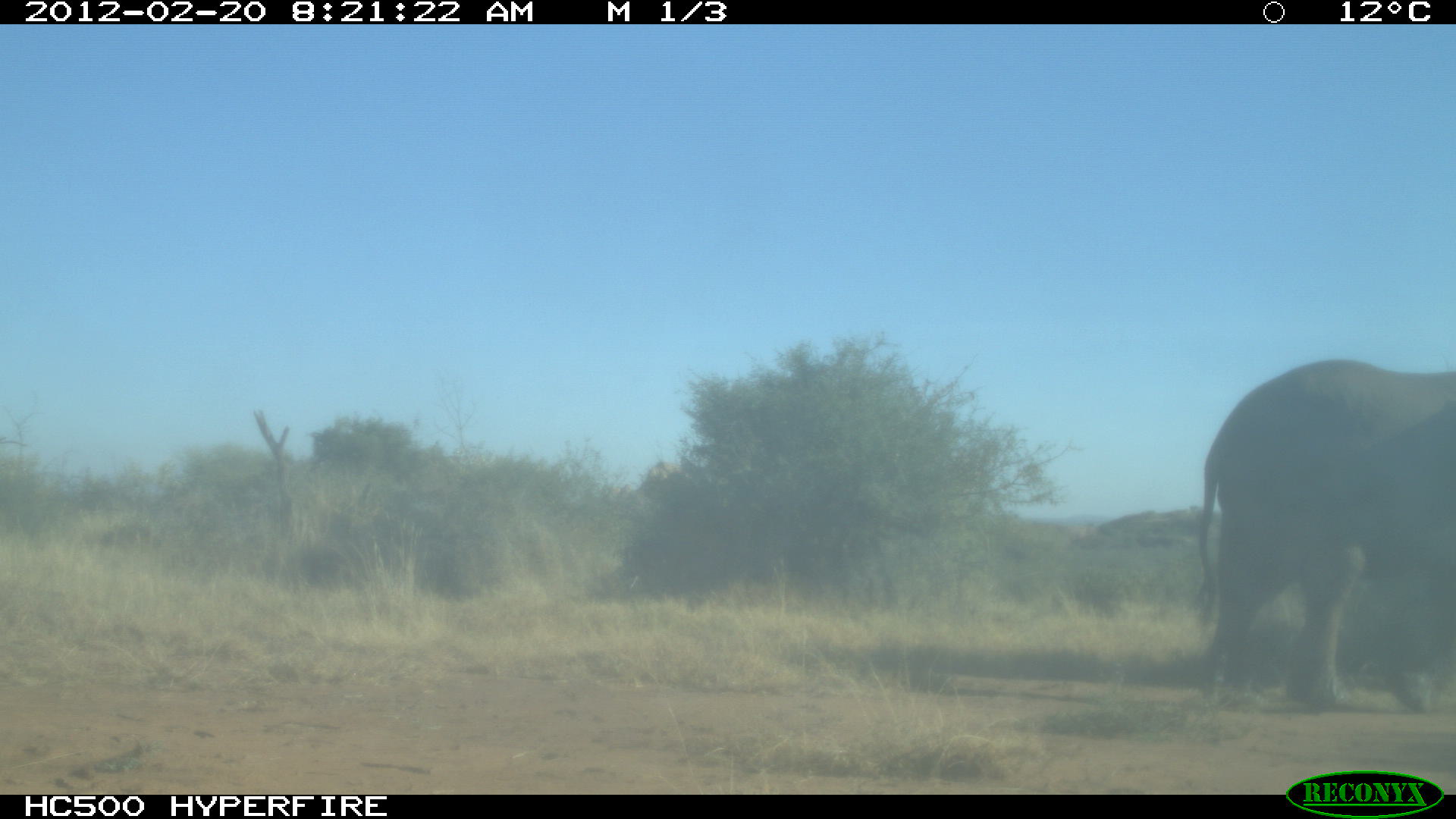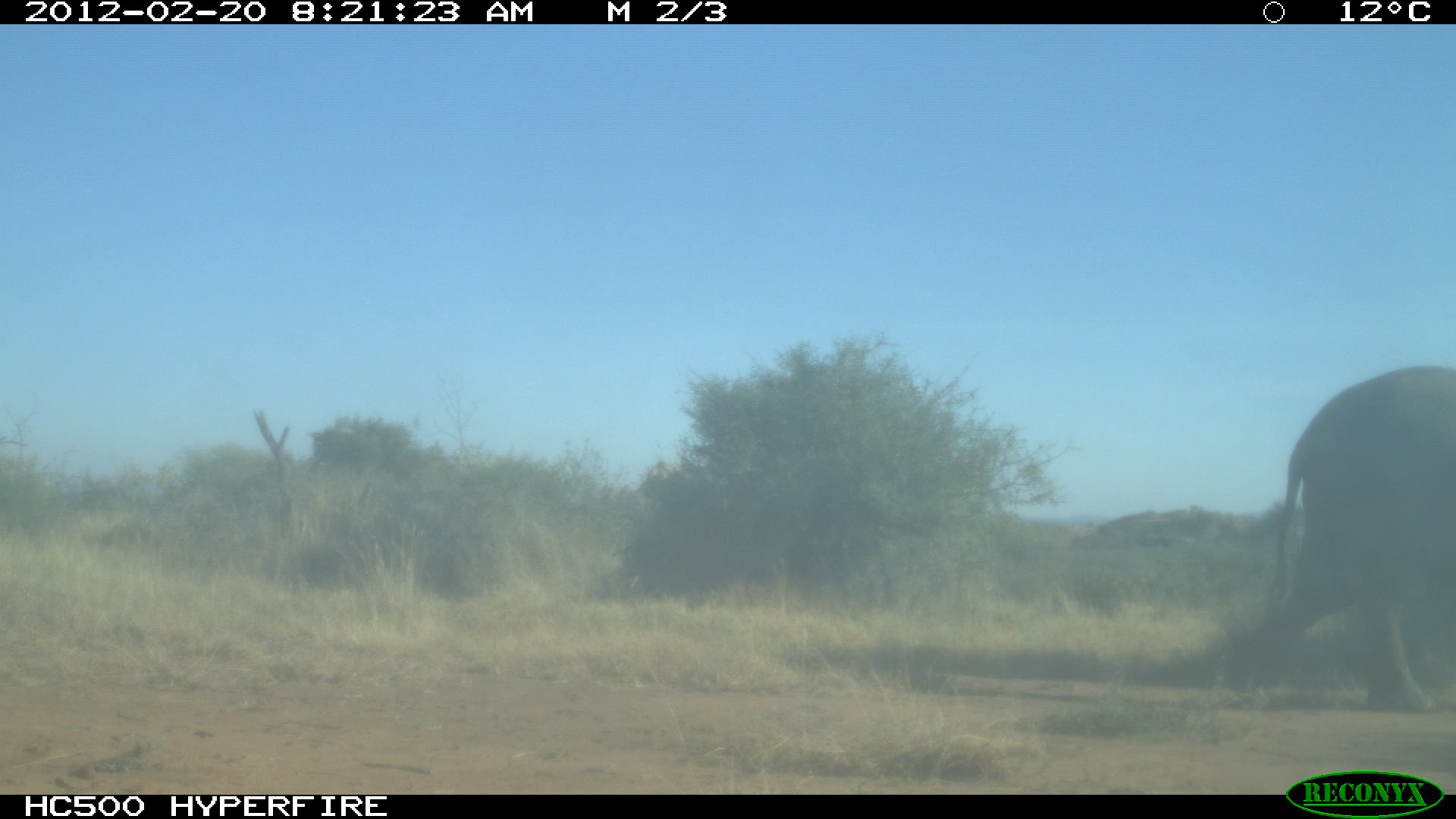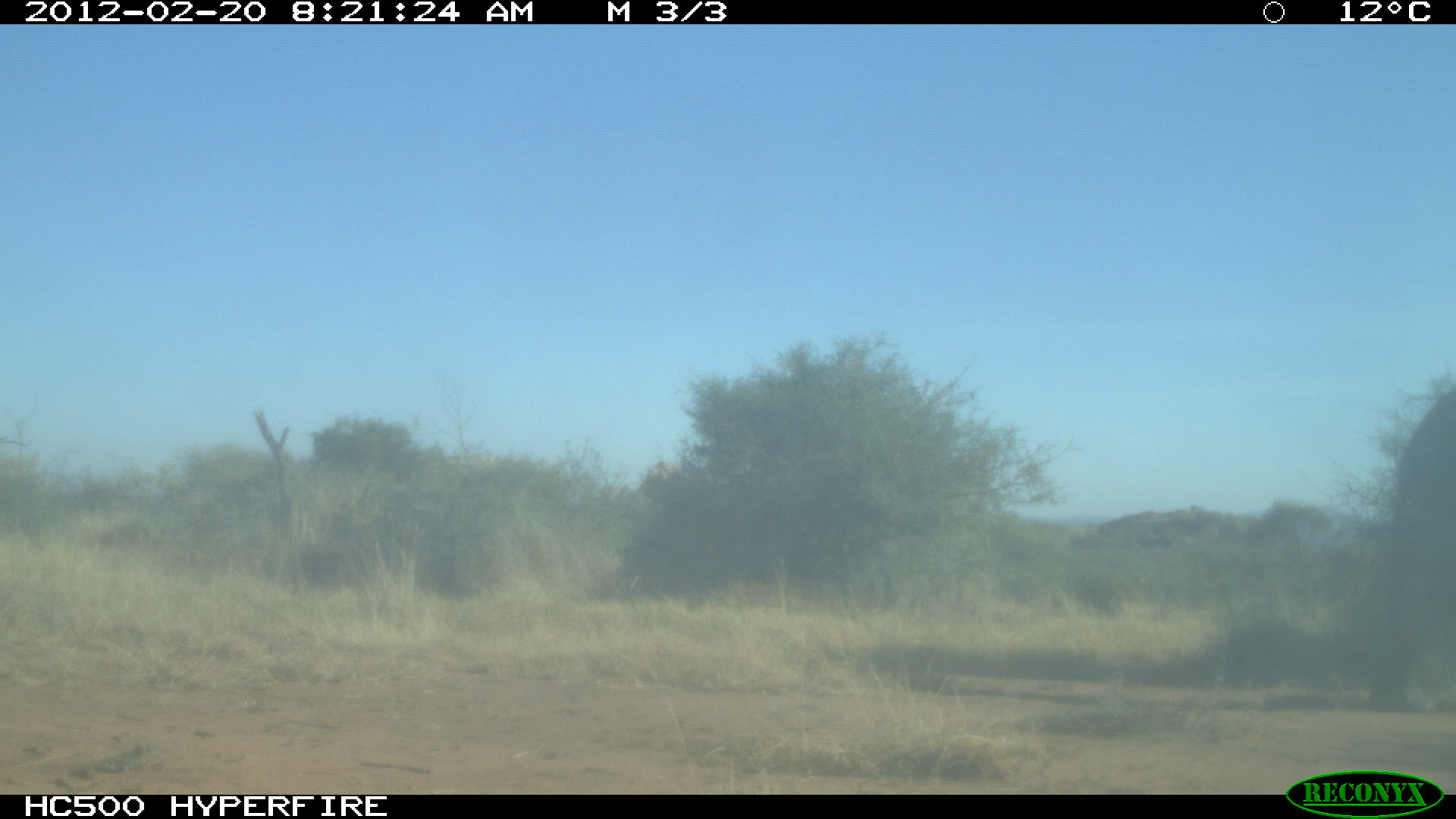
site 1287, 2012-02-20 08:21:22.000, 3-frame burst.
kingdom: Animalia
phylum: Chordata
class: Mammalia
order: Proboscidea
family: Elephantidae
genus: Loxodonta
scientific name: Loxodonta africana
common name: african bush elephant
Loxodonta africana (african bush elephant), count 1.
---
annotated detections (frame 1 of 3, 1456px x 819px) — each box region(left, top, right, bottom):
loxodonta africana: region(1190, 354, 1450, 721)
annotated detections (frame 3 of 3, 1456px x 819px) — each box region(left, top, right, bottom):
loxodonta africana: region(1365, 382, 1456, 713)